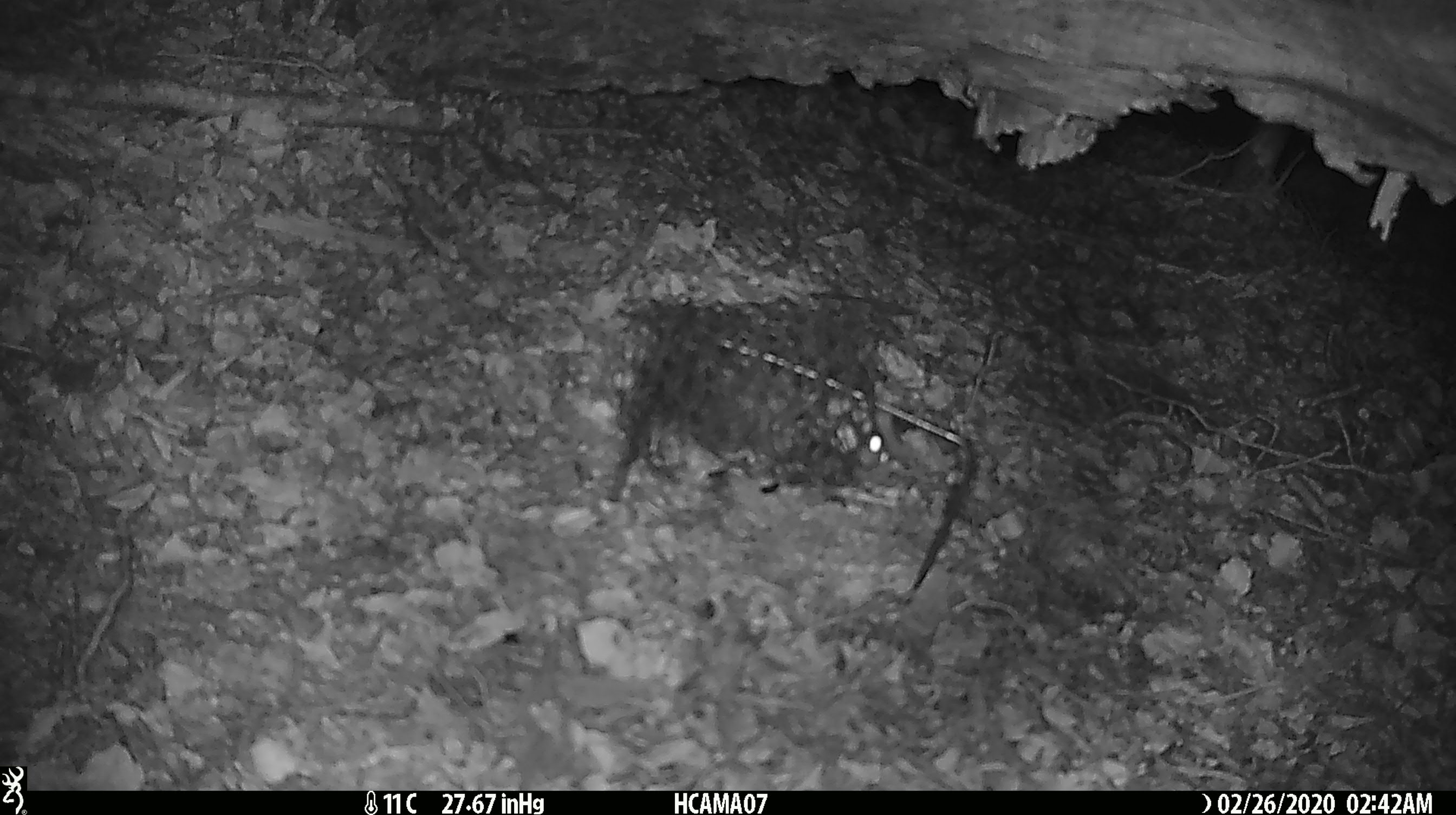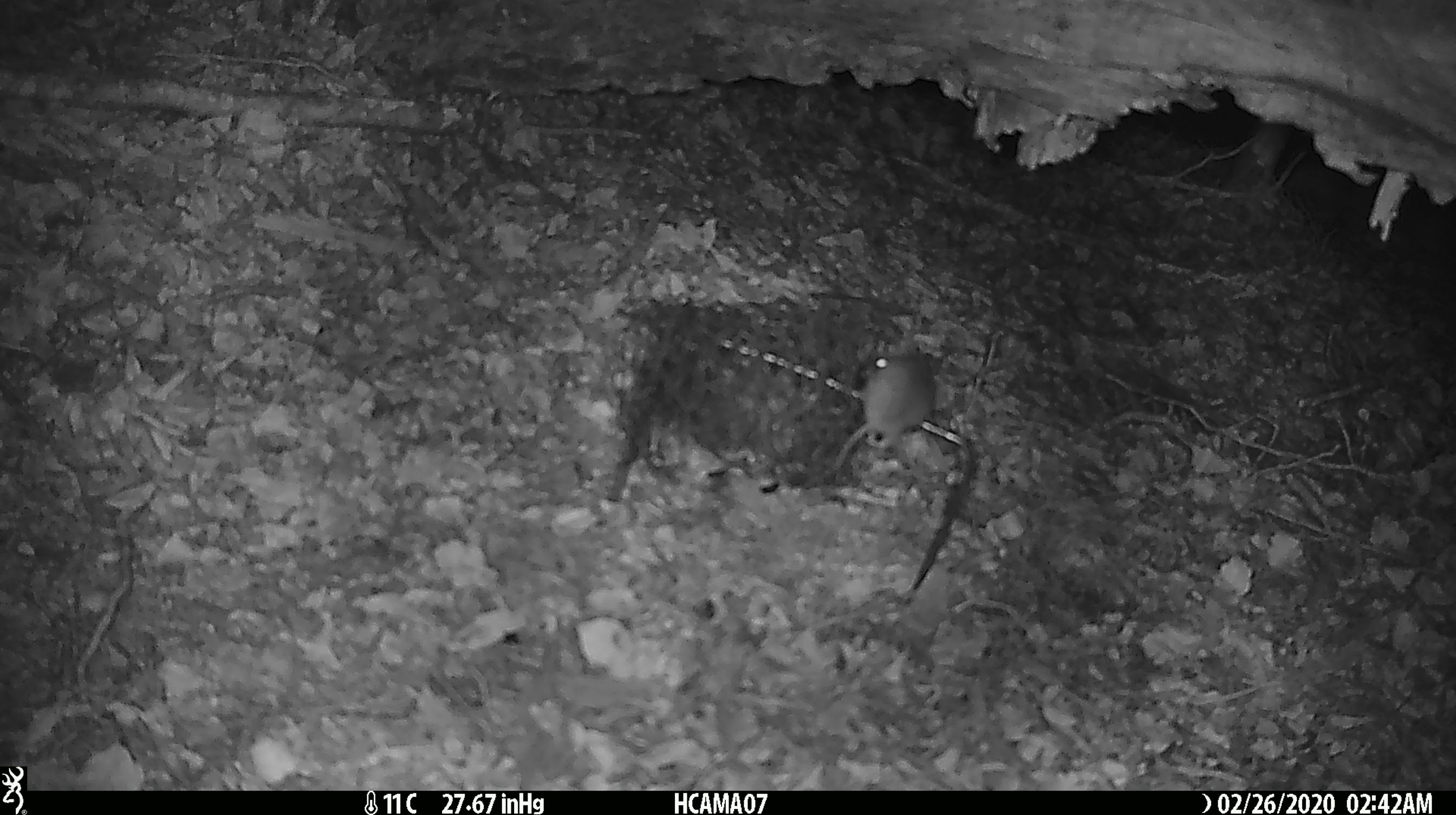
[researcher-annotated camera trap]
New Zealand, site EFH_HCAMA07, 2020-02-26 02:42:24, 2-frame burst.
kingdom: Animalia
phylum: Chordata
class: Mammalia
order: Rodentia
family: Muridae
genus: Mus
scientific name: Mus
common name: mouse